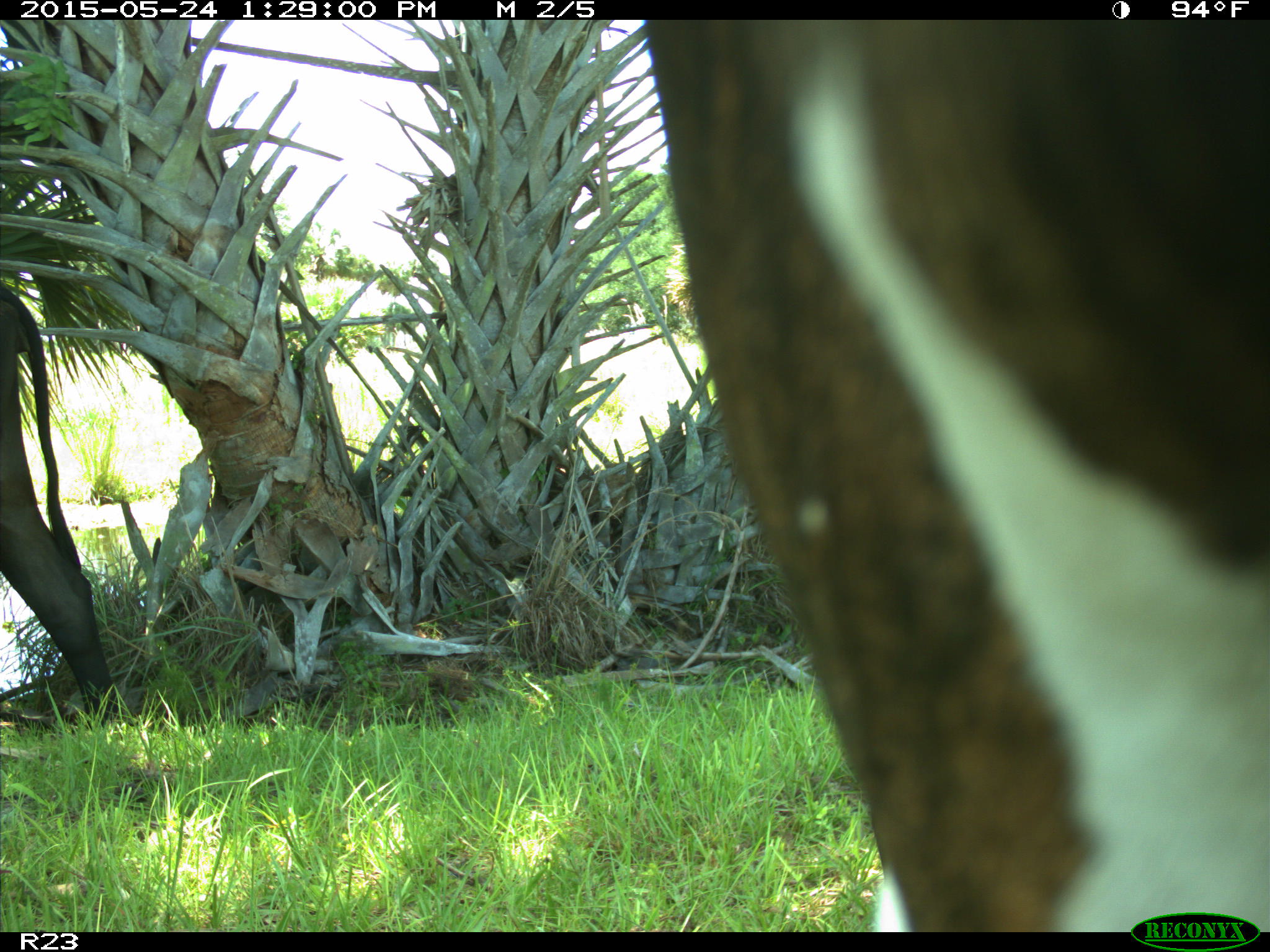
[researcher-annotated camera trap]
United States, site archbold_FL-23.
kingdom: Animalia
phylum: Chordata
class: Mammalia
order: Artiodactyla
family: Bovidae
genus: Bos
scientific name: Bos taurus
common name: domestic cow